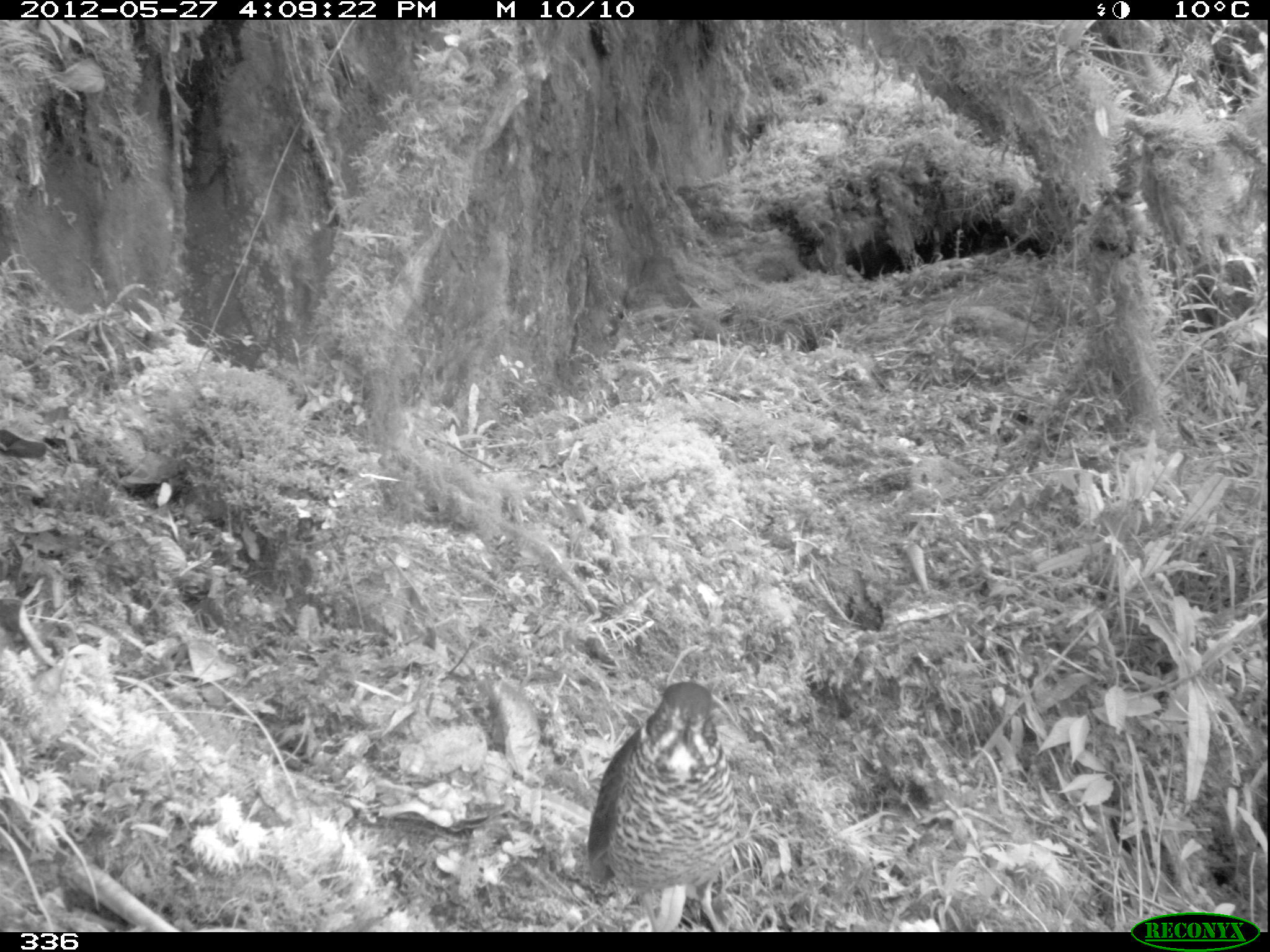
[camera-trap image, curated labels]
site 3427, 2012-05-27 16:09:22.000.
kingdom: Animalia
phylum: Chordata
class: Aves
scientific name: Aves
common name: bird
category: unknown bird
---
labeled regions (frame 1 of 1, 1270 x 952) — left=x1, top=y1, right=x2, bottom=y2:
unknown bird: left=585, top=679, right=734, bottom=931